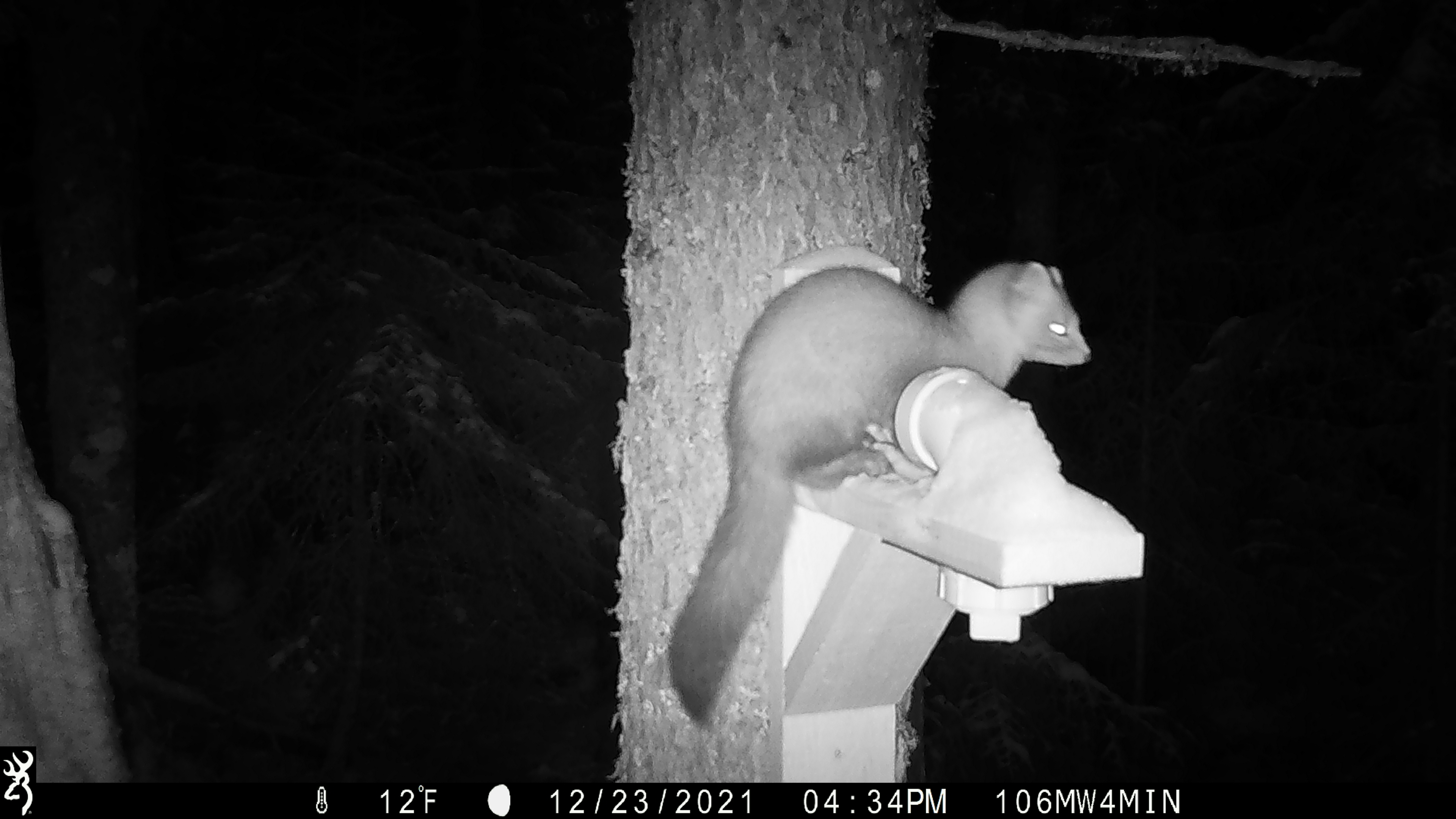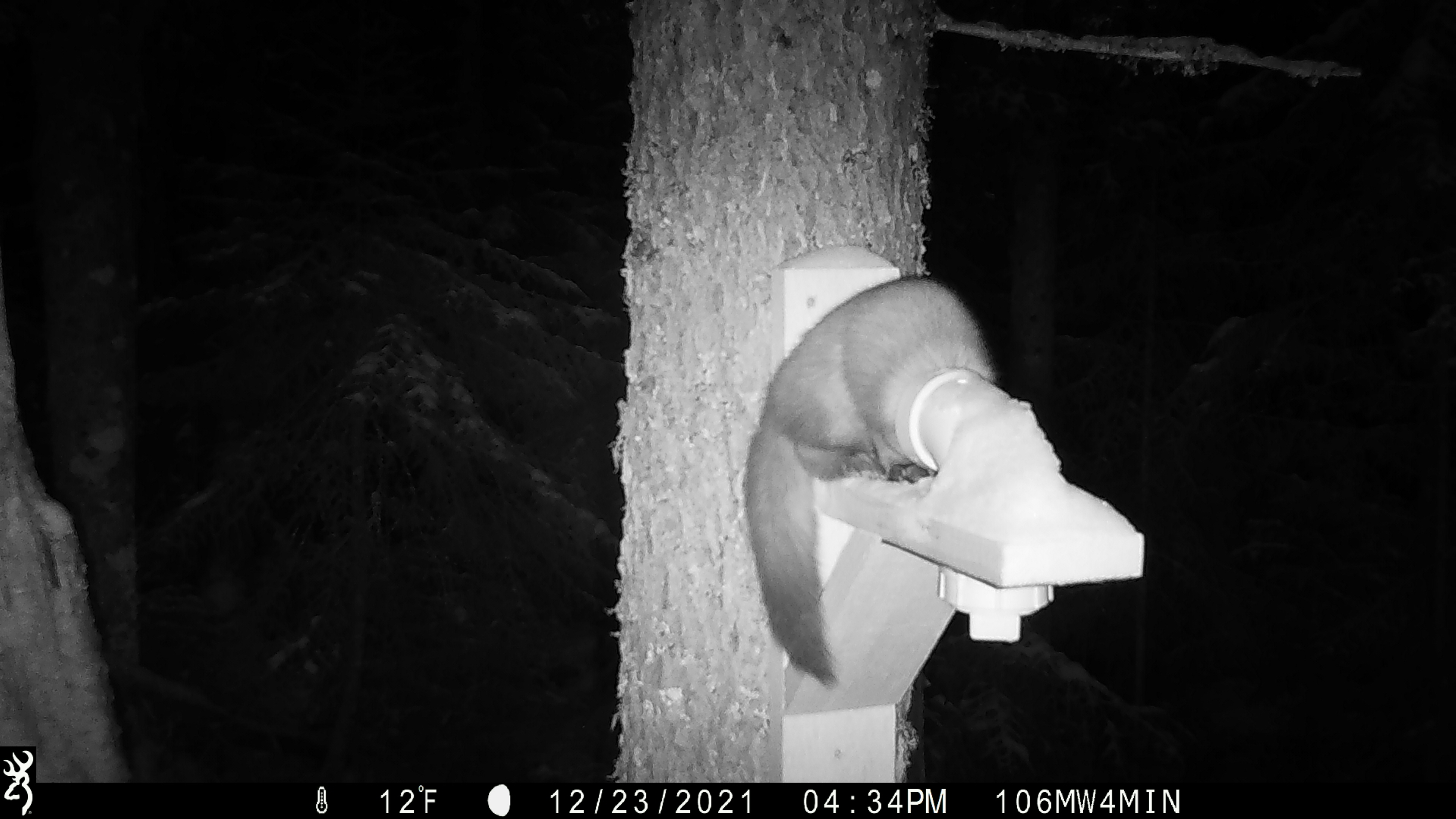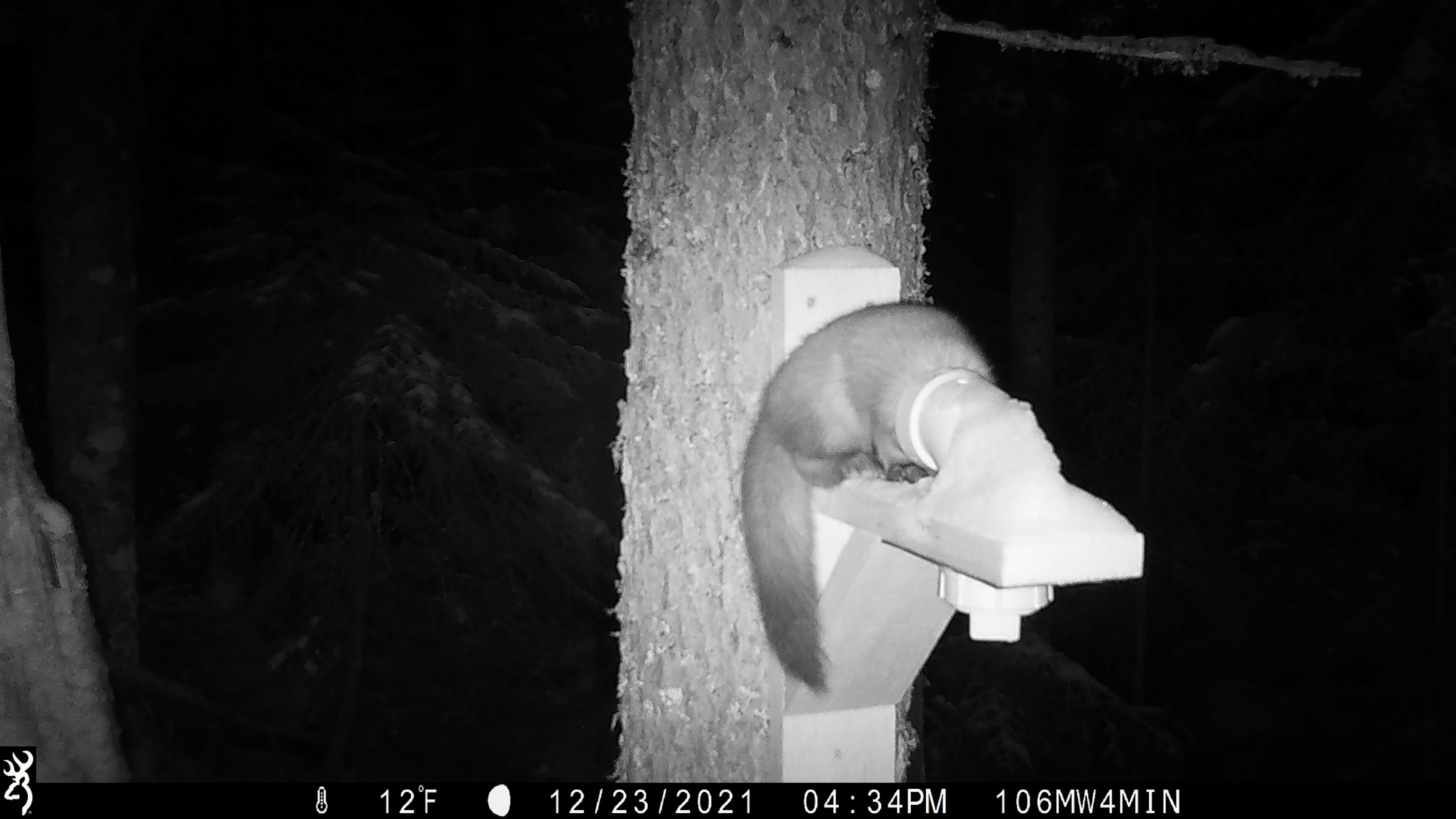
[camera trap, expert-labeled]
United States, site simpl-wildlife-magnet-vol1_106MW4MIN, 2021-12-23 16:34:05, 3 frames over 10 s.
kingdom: Animalia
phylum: Chordata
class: Mammalia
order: Carnivora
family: Mustelidae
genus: Martes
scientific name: Martes americana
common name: american marten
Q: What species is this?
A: American marten (Martes americana).